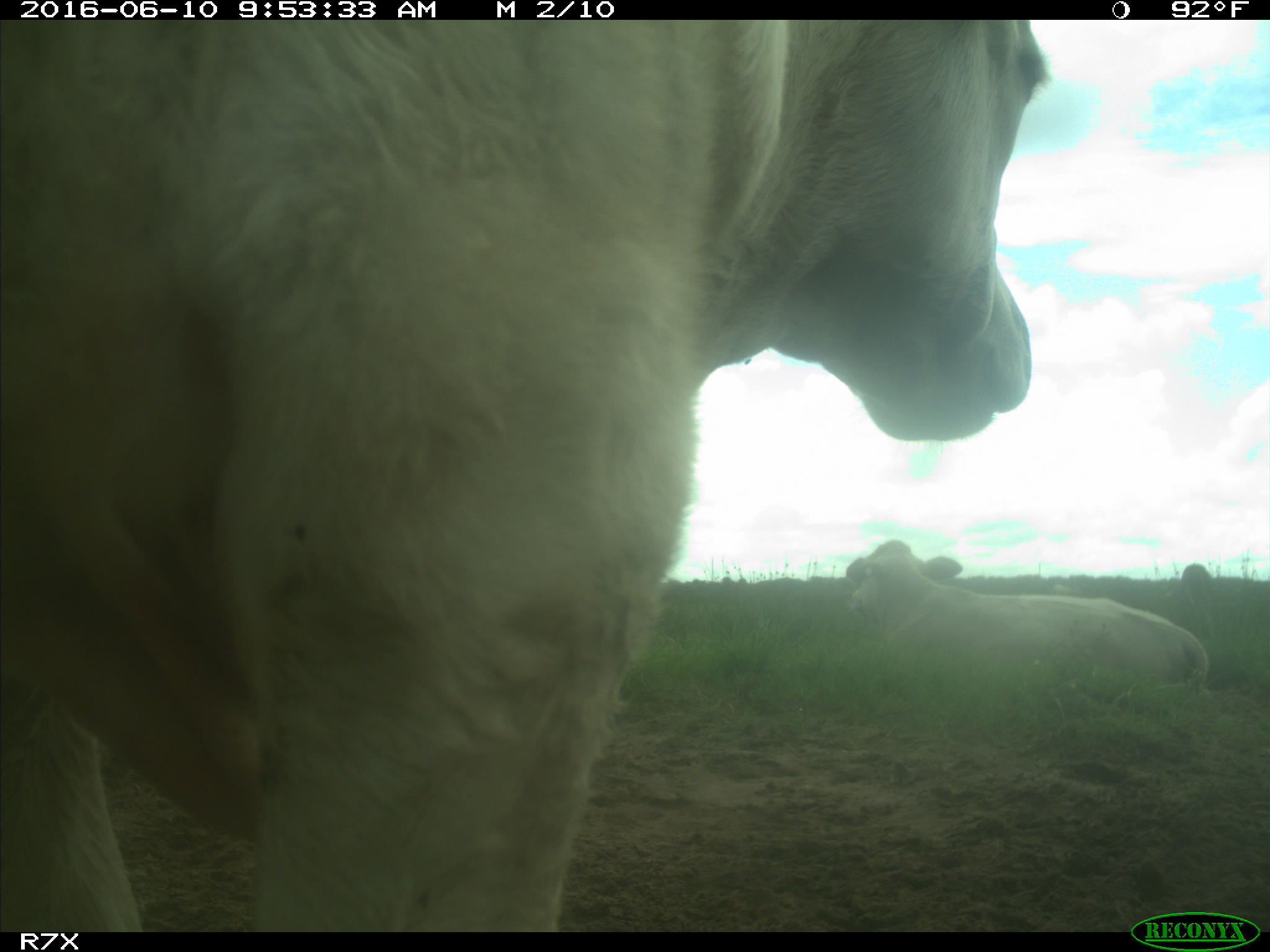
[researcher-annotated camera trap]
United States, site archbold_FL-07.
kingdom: Animalia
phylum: Chordata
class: Mammalia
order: Artiodactyla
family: Bovidae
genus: Bos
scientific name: Bos taurus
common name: domestic cow